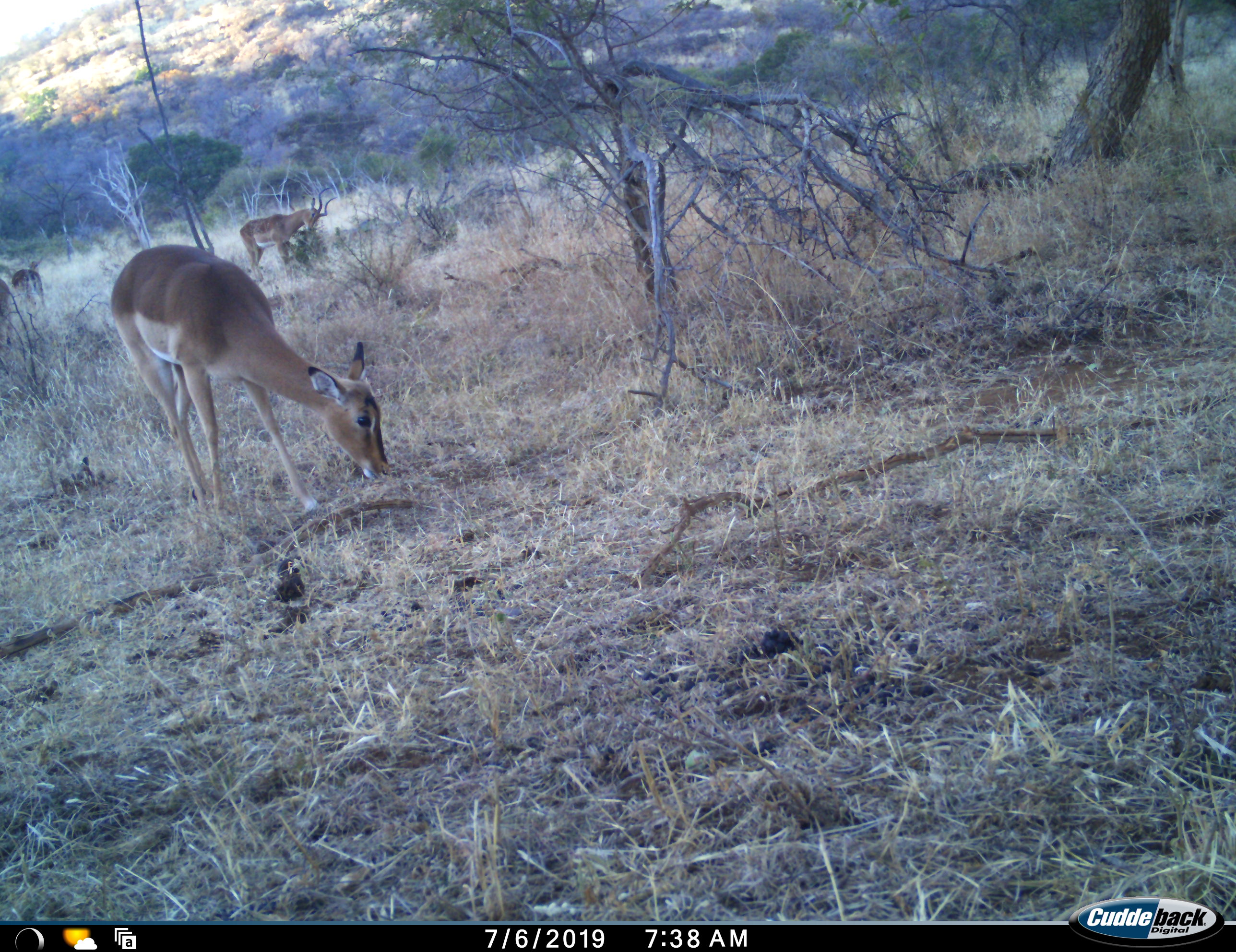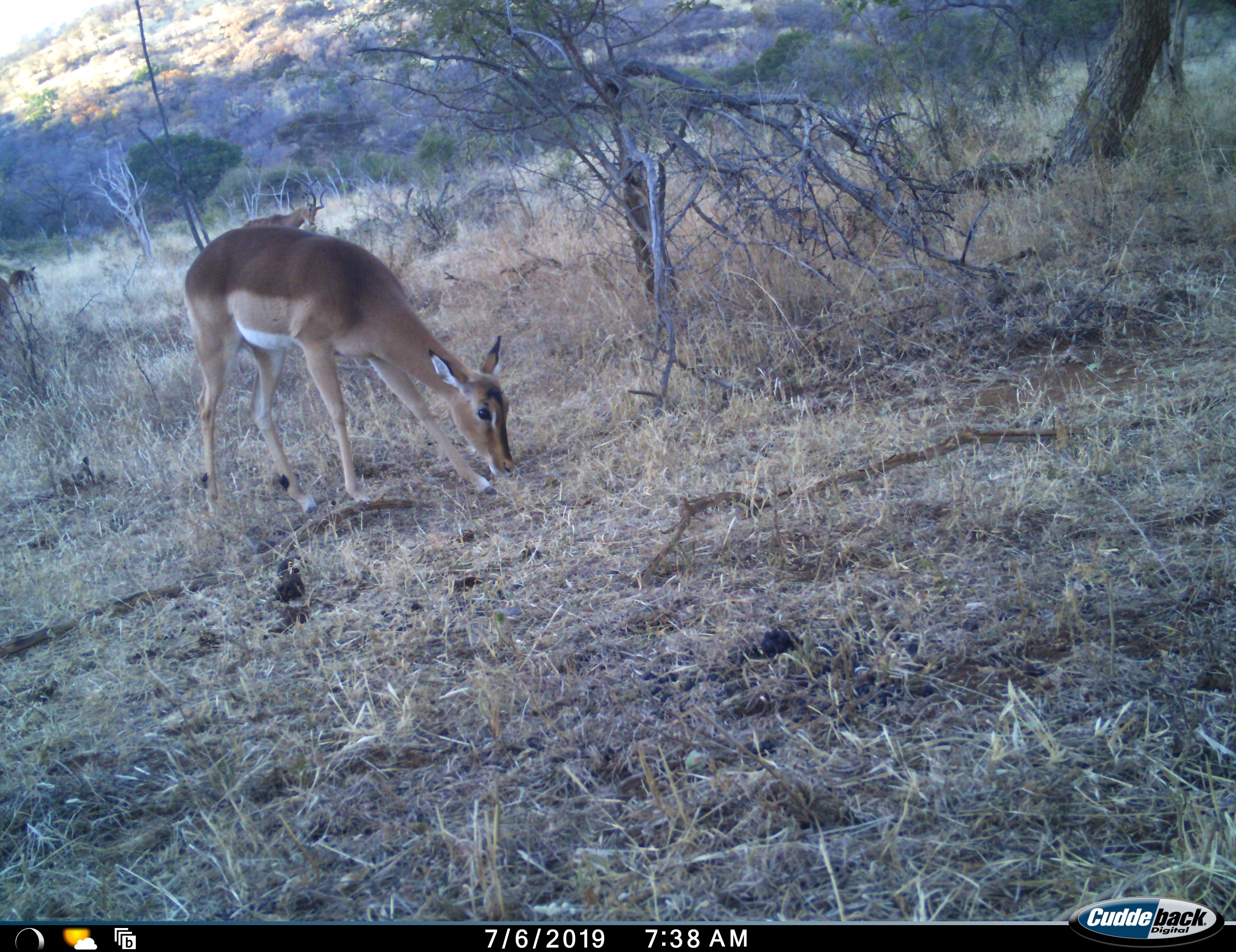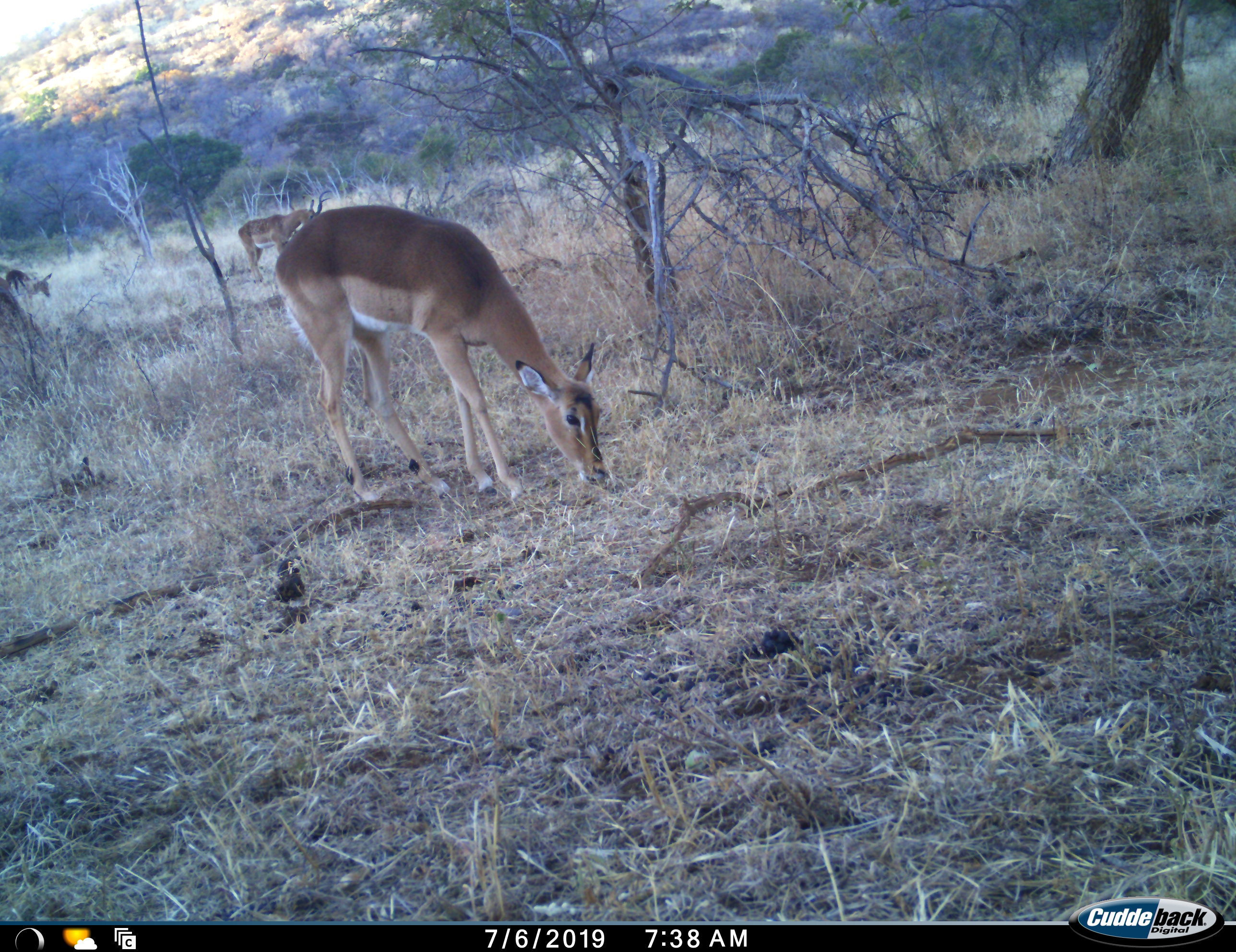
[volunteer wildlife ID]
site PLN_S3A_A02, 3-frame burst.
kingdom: Animalia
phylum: Chordata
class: Mammalia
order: Artiodactyla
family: Bovidae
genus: Aepyceros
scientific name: Aepyceros melampus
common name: impala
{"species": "impala (Aepyceros melampus)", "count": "4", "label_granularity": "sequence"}